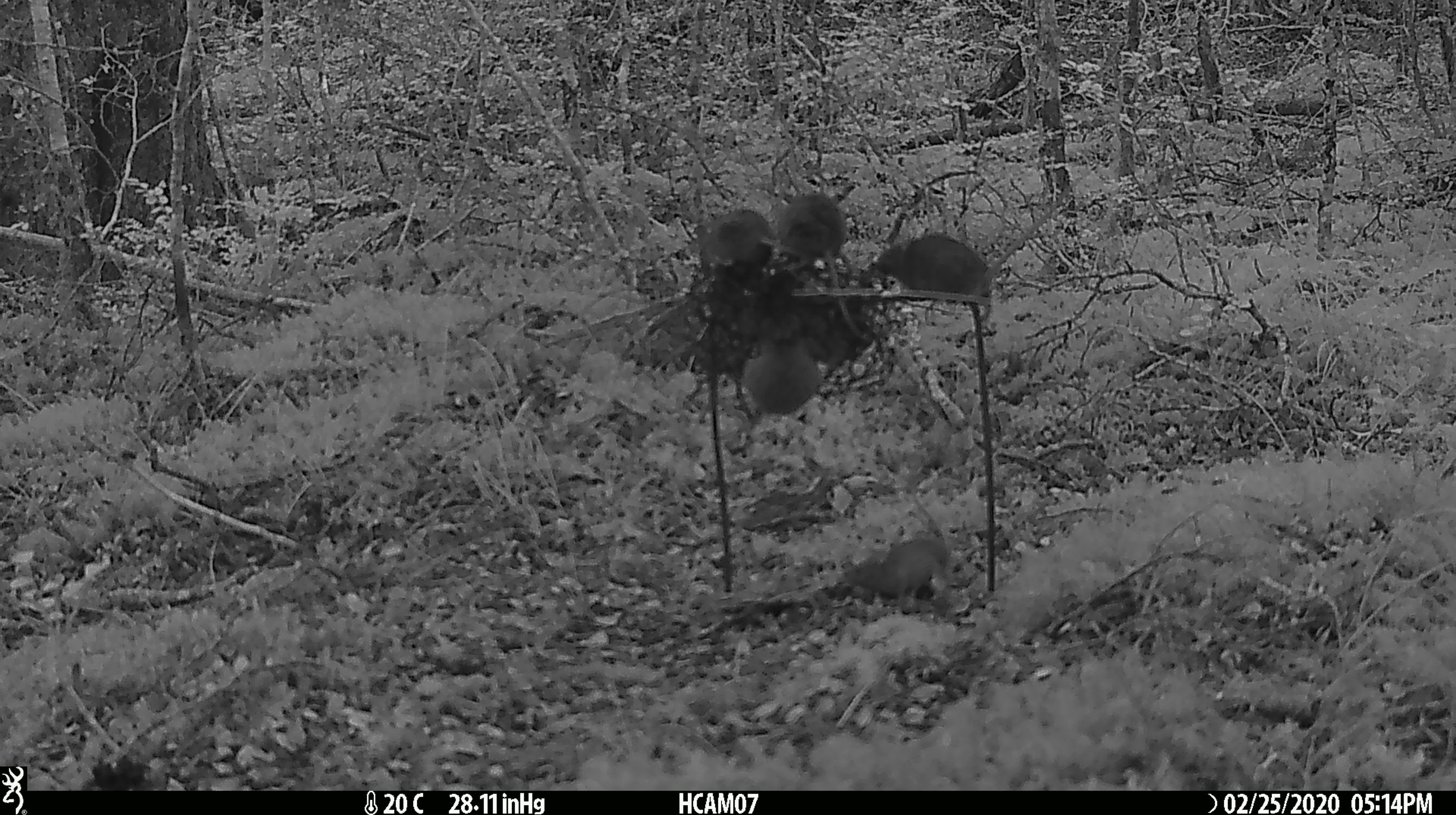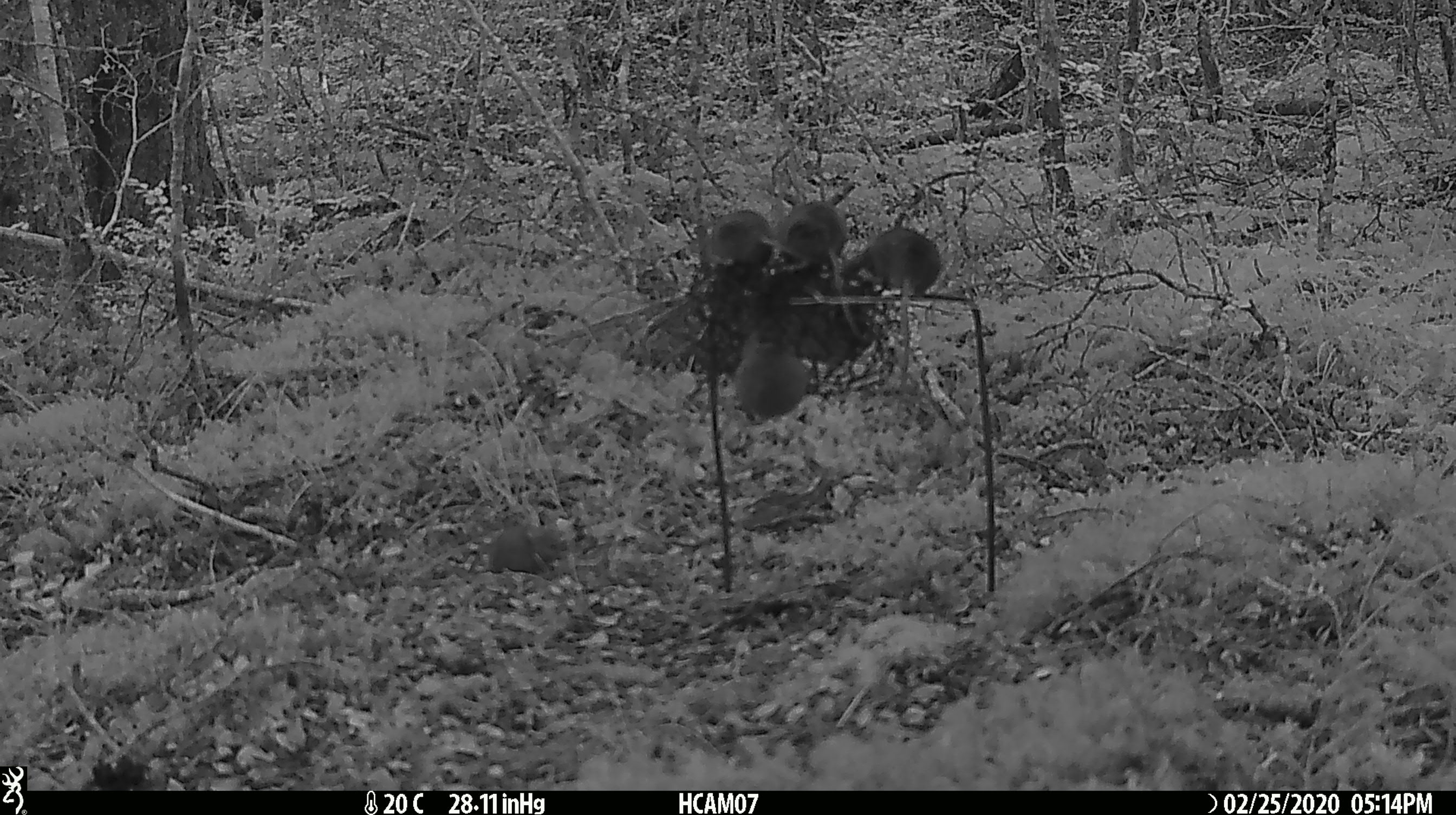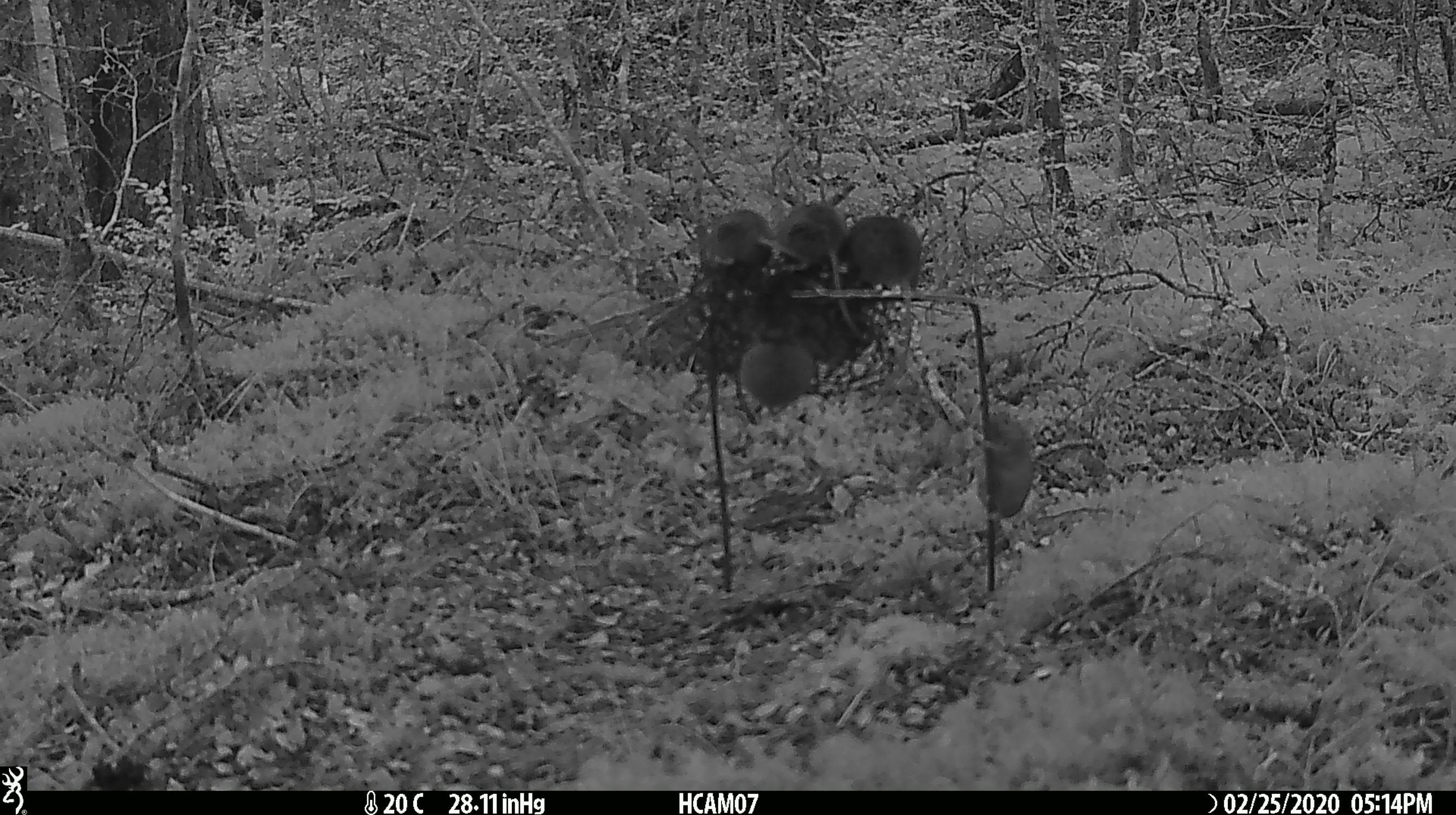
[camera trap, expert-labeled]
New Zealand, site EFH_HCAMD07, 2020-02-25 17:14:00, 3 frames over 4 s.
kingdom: Animalia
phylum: Chordata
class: Mammalia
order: Rodentia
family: Muridae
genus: Mus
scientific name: Mus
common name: mouse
Mouse (Mus).